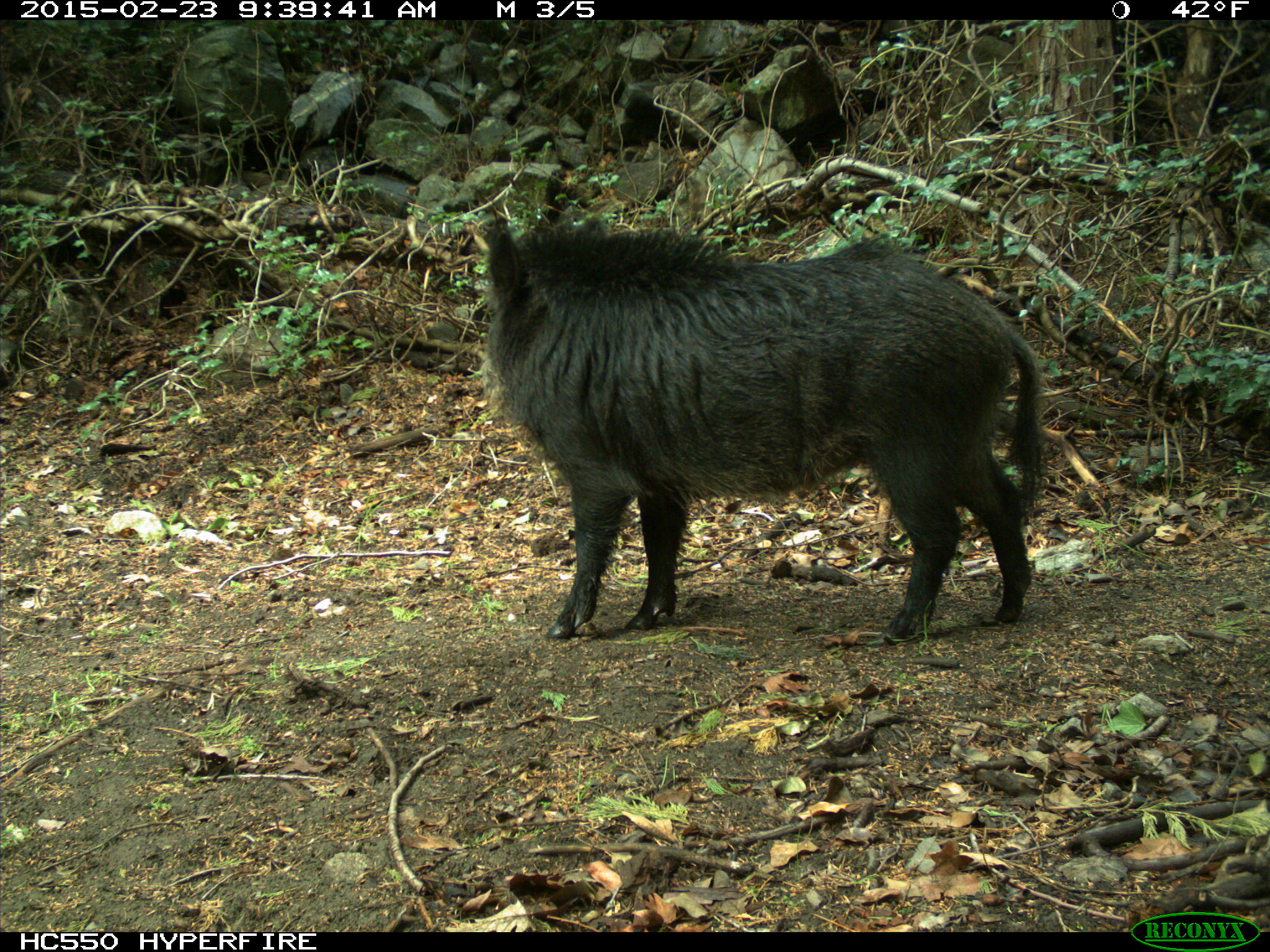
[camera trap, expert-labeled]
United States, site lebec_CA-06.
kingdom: Animalia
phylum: Chordata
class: Mammalia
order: Artiodactyla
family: Suidae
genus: Sus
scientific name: Sus scrofa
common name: wild boar